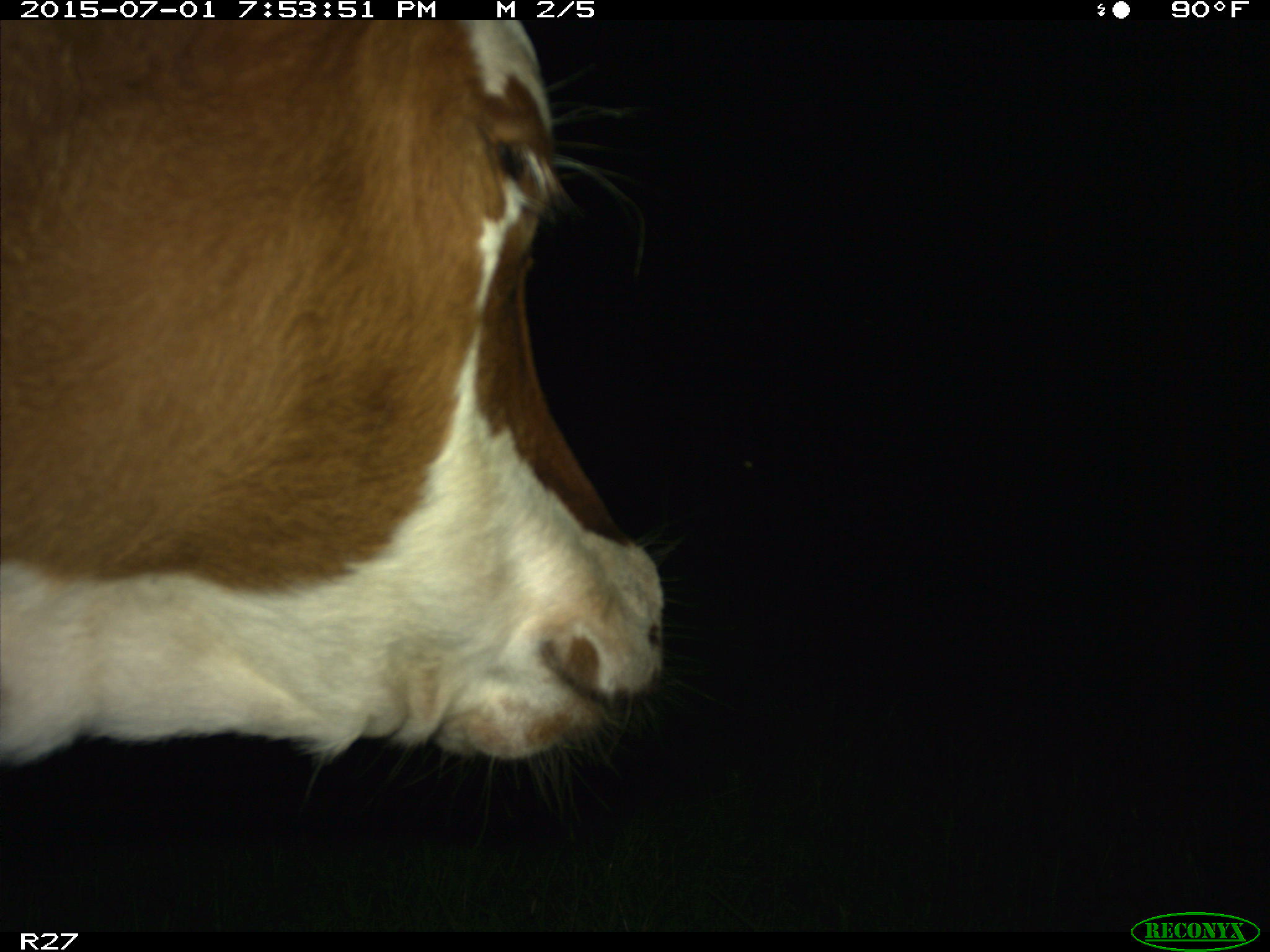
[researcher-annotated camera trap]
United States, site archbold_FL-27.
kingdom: Animalia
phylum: Chordata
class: Mammalia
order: Artiodactyla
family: Bovidae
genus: Bos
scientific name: Bos taurus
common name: domestic cow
Bos taurus (domestic cow).